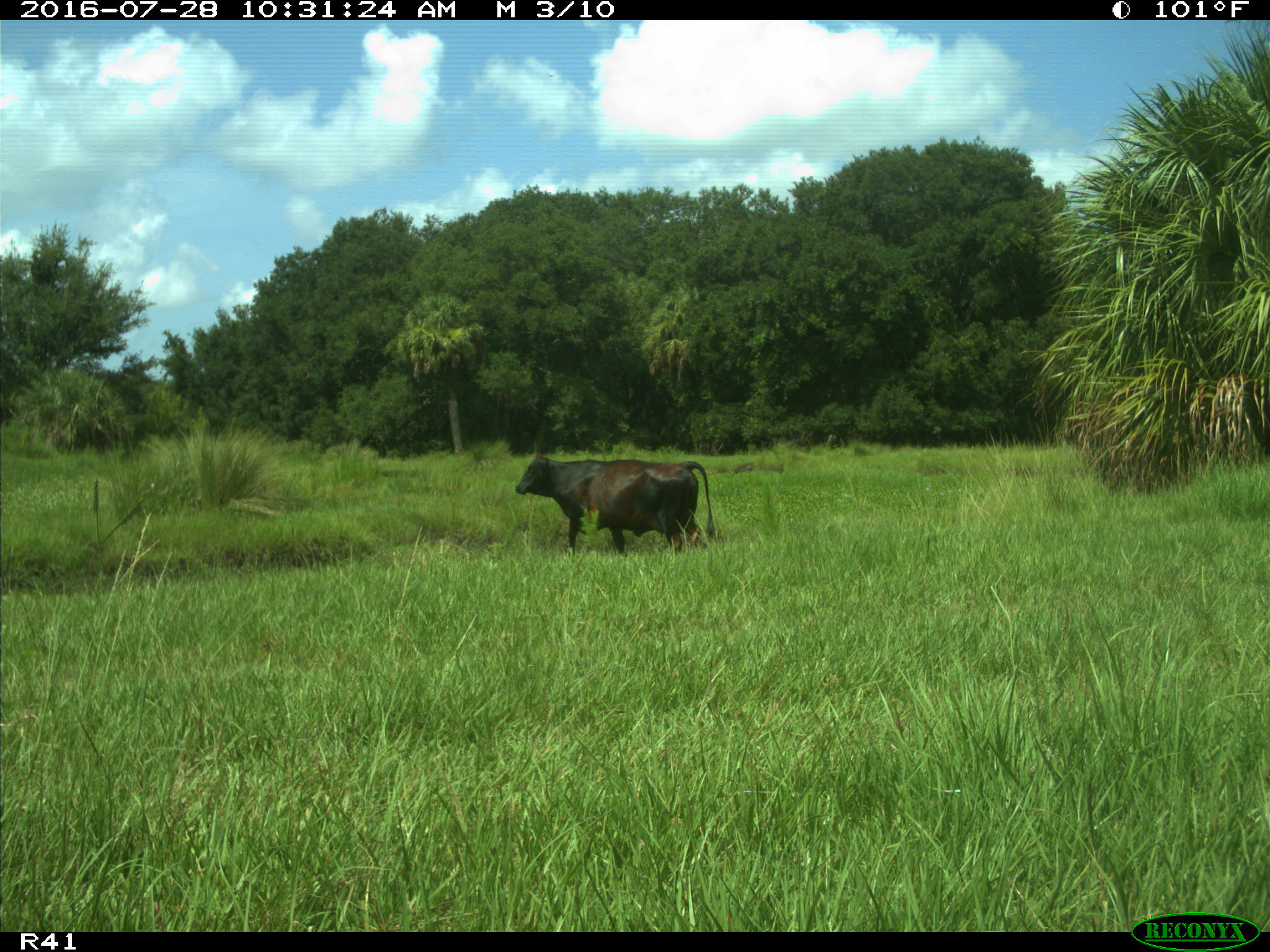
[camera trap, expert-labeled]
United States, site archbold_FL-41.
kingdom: Animalia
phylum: Chordata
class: Mammalia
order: Artiodactyla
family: Bovidae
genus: Bos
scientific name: Bos taurus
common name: domestic cow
Bos taurus (domestic cow).